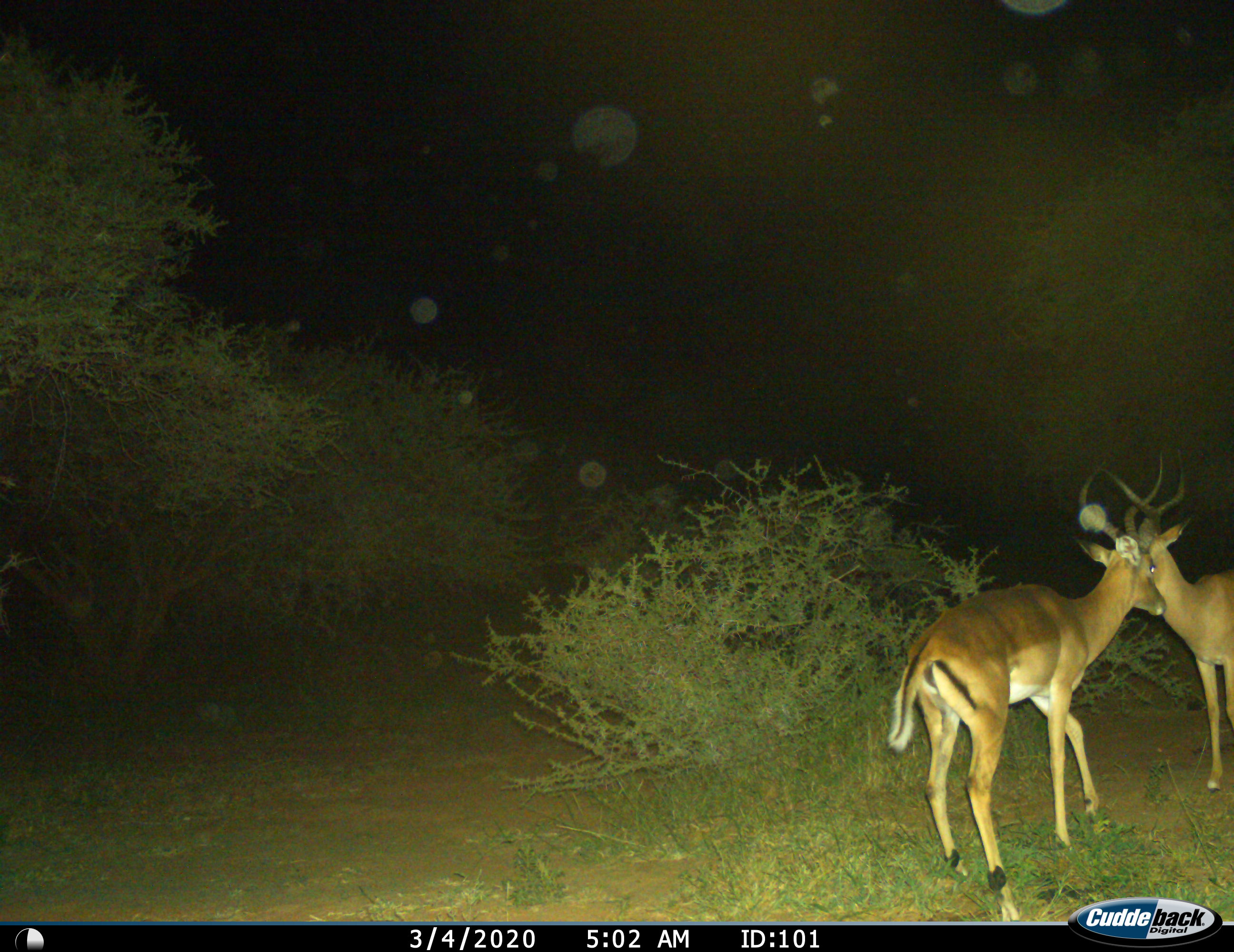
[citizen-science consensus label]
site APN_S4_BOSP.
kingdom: Animalia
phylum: Chordata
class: Mammalia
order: Artiodactyla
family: Bovidae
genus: Aepyceros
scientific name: Aepyceros melampus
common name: impala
Impala (Aepyceros melampus), count 2. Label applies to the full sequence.